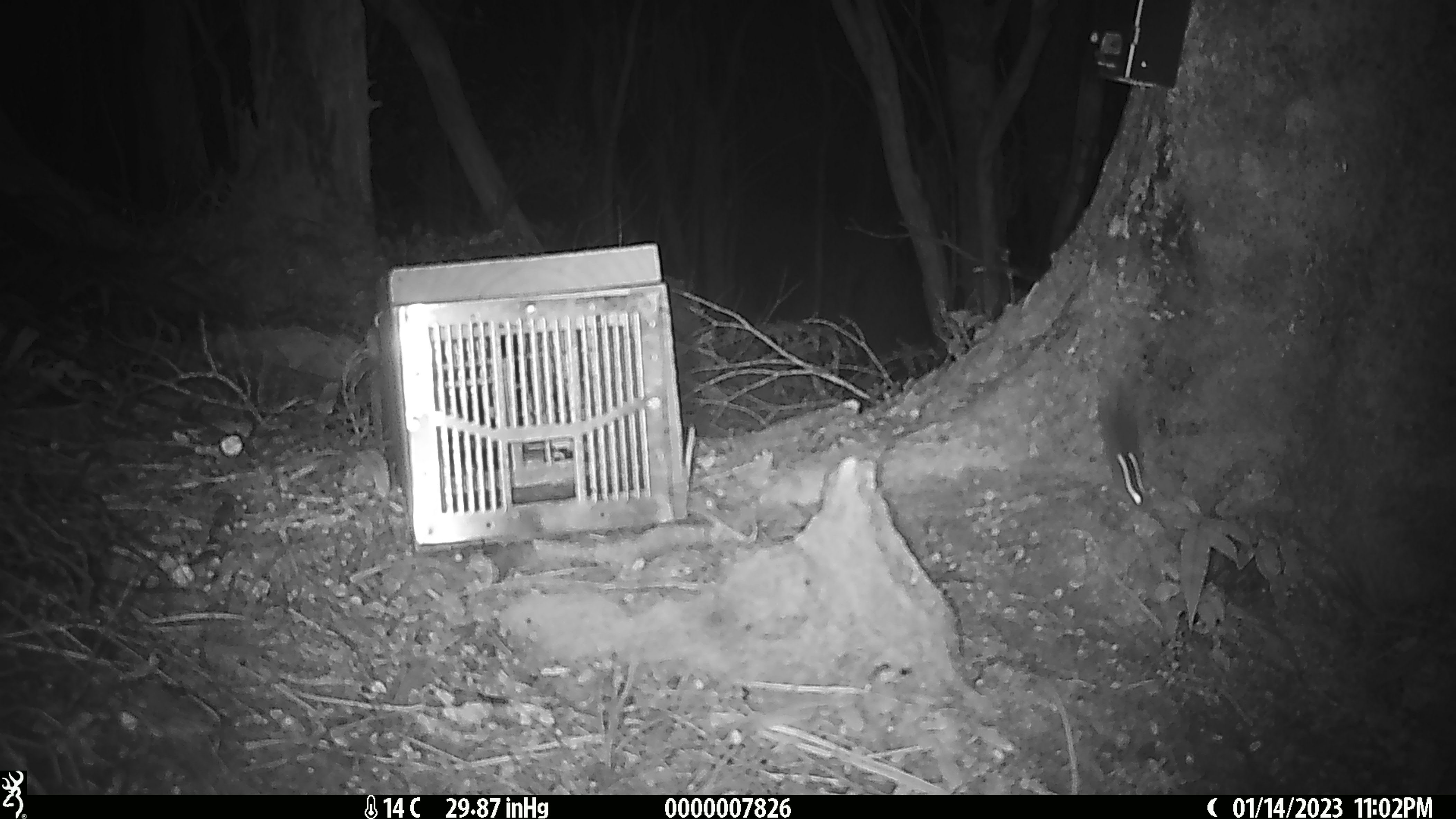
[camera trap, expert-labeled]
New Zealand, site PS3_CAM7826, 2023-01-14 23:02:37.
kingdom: Animalia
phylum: Chordata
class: Mammalia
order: Rodentia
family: Muridae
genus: Mus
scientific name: Mus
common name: mouse